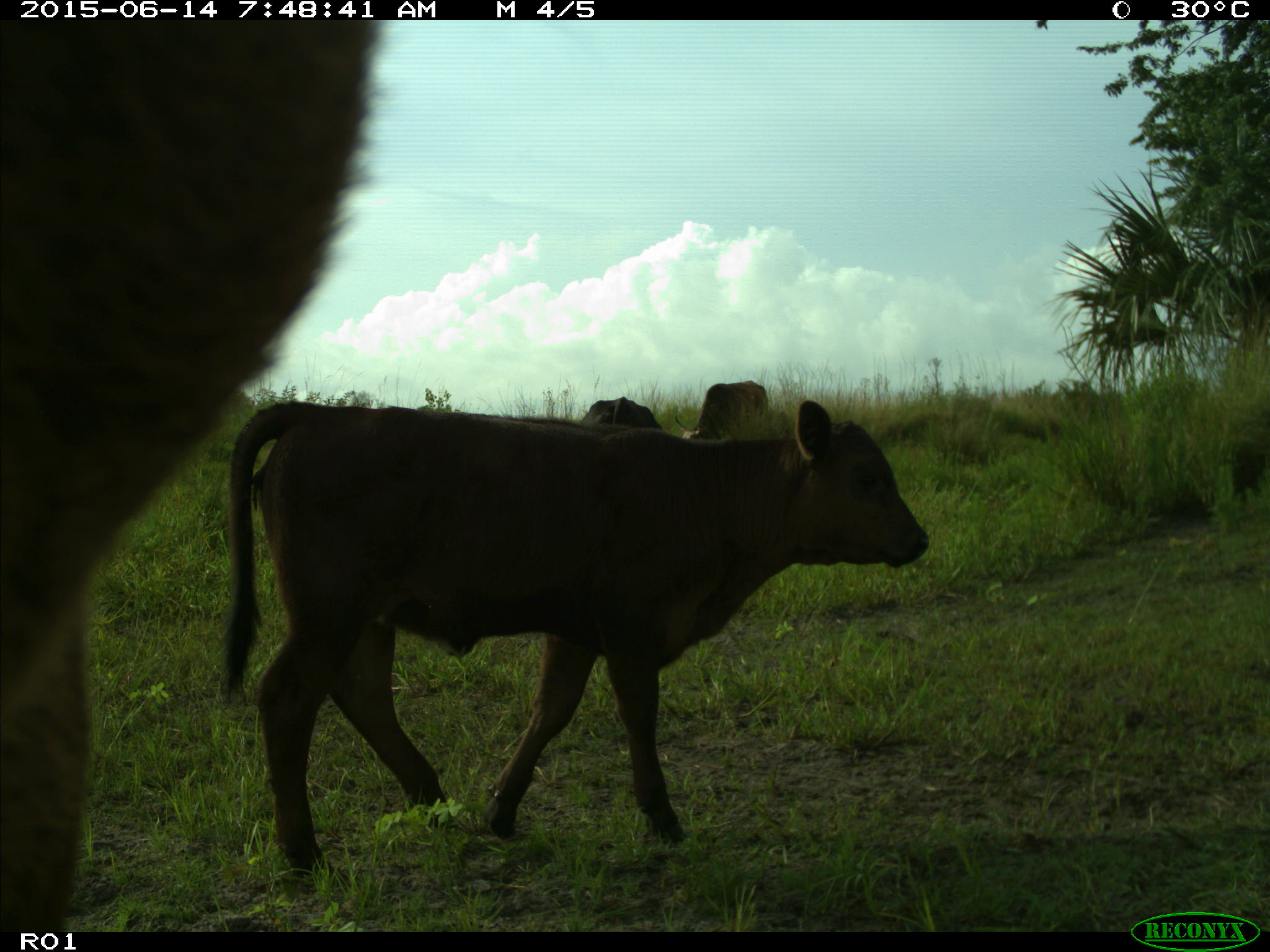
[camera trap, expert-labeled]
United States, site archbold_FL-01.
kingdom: Animalia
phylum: Chordata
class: Mammalia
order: Artiodactyla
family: Bovidae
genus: Bos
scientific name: Bos taurus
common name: domestic cow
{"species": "Bos taurus (domestic cow)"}